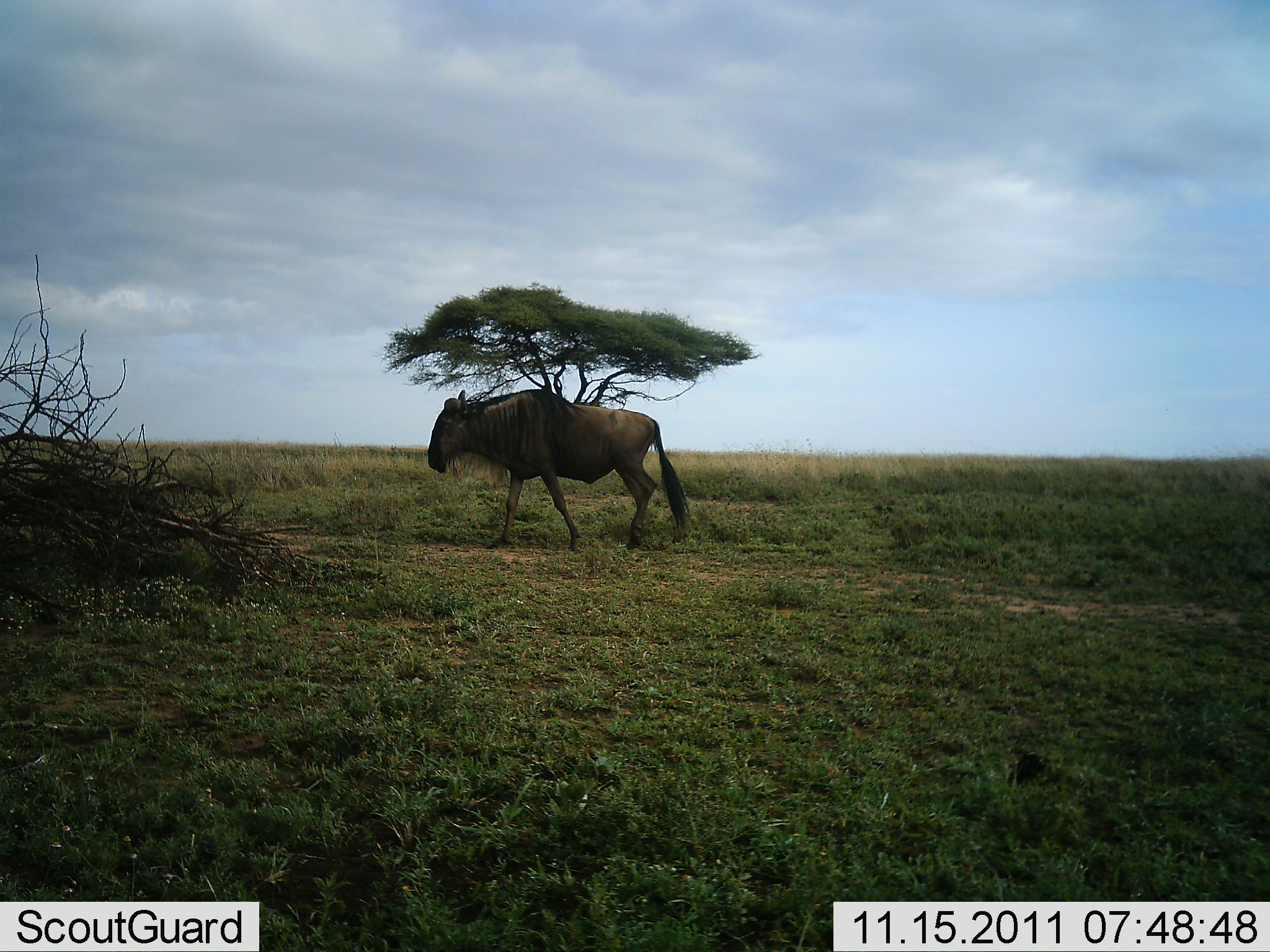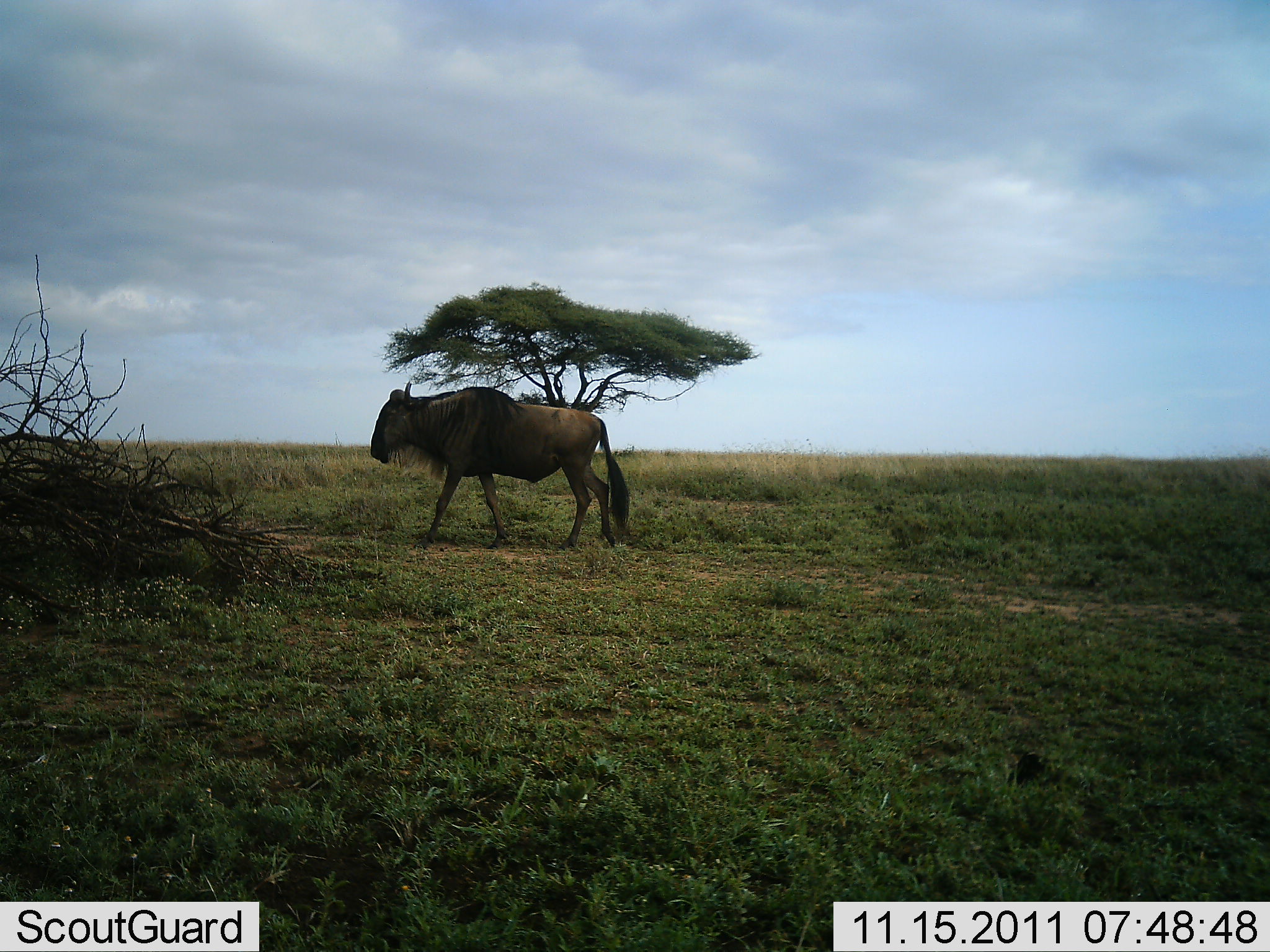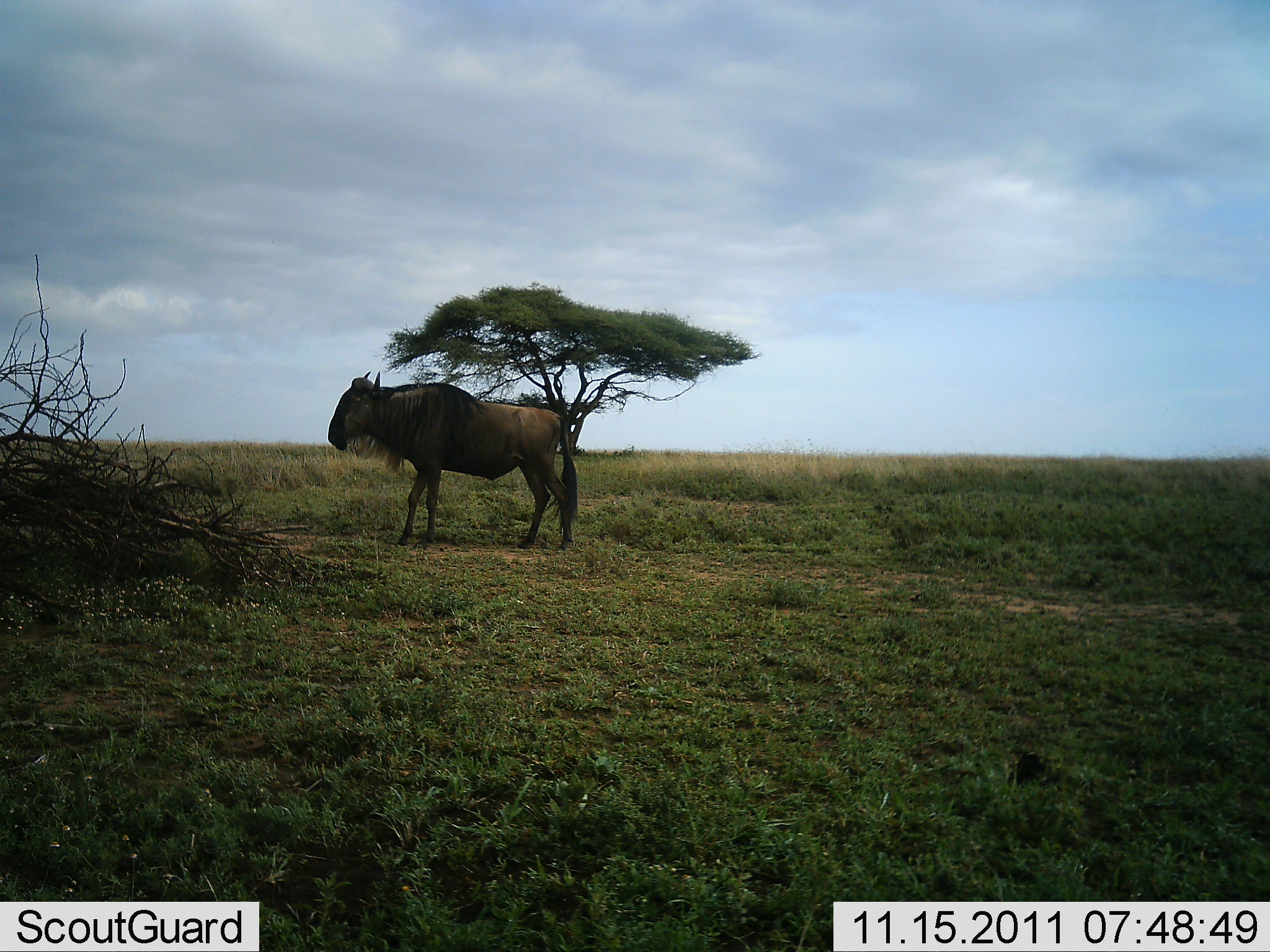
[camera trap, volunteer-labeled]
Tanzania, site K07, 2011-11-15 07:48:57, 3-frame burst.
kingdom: Animalia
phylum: Chordata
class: Mammalia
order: Artiodactyla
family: Bovidae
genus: Connochaetes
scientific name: Connochaetes taurinus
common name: blue wildebeest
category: wildebeest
Wildebeest (blue wildebeest) (Connochaetes taurinus), count 1. Behavior (volunteer vote fractions): standing 17%, resting 0%, moving 83%, interacting 0%. Young present (vote fraction): 0%. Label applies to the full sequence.